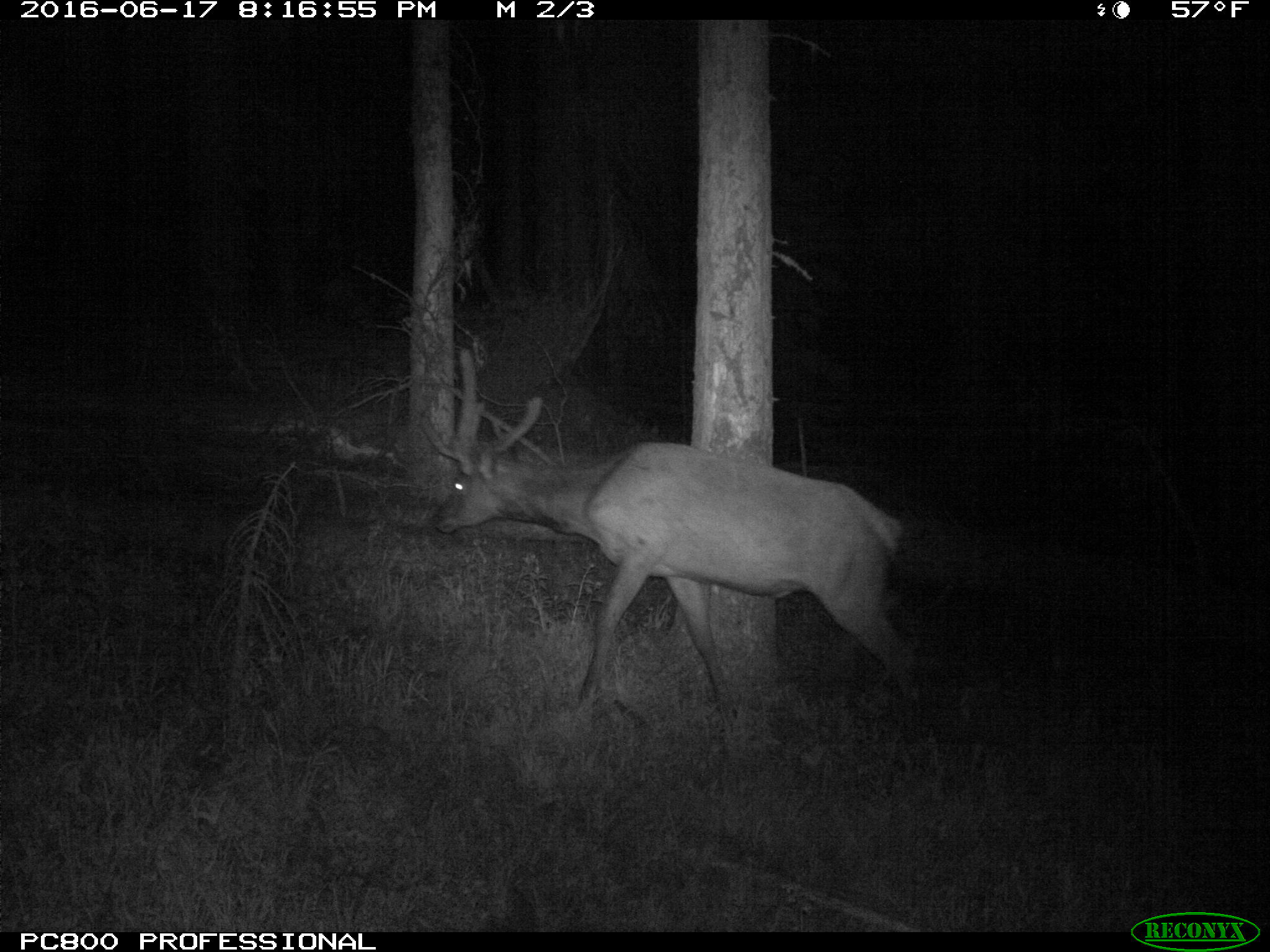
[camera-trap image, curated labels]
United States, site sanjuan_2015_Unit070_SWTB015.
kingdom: Animalia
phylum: Chordata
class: Mammalia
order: Artiodactyla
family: Cervidae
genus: Cervus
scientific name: Cervus elaphus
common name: red deer